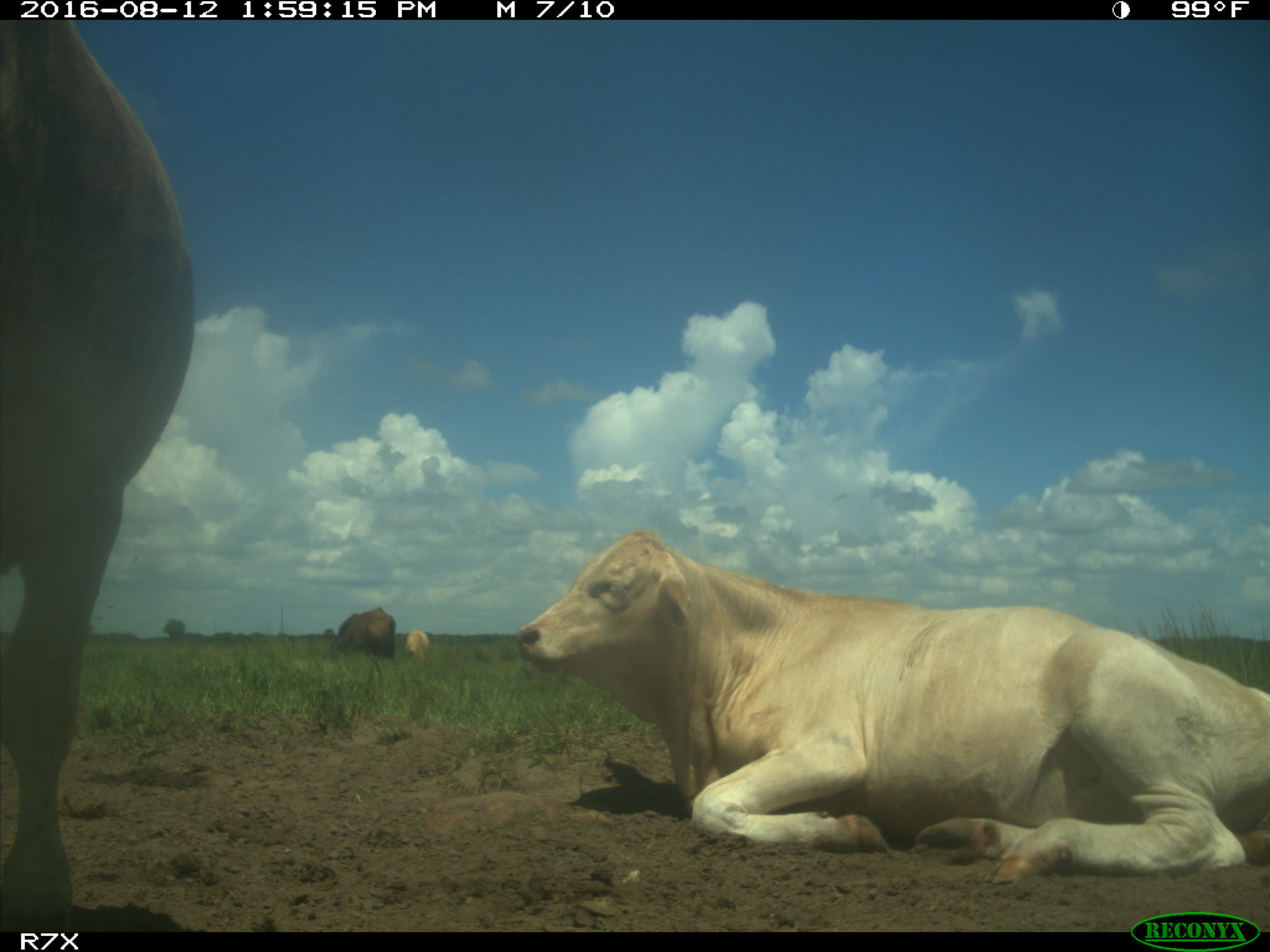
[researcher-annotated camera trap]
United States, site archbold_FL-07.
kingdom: Animalia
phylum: Chordata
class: Mammalia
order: Artiodactyla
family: Bovidae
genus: Bos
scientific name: Bos taurus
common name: domestic cow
Bos taurus (domestic cow).